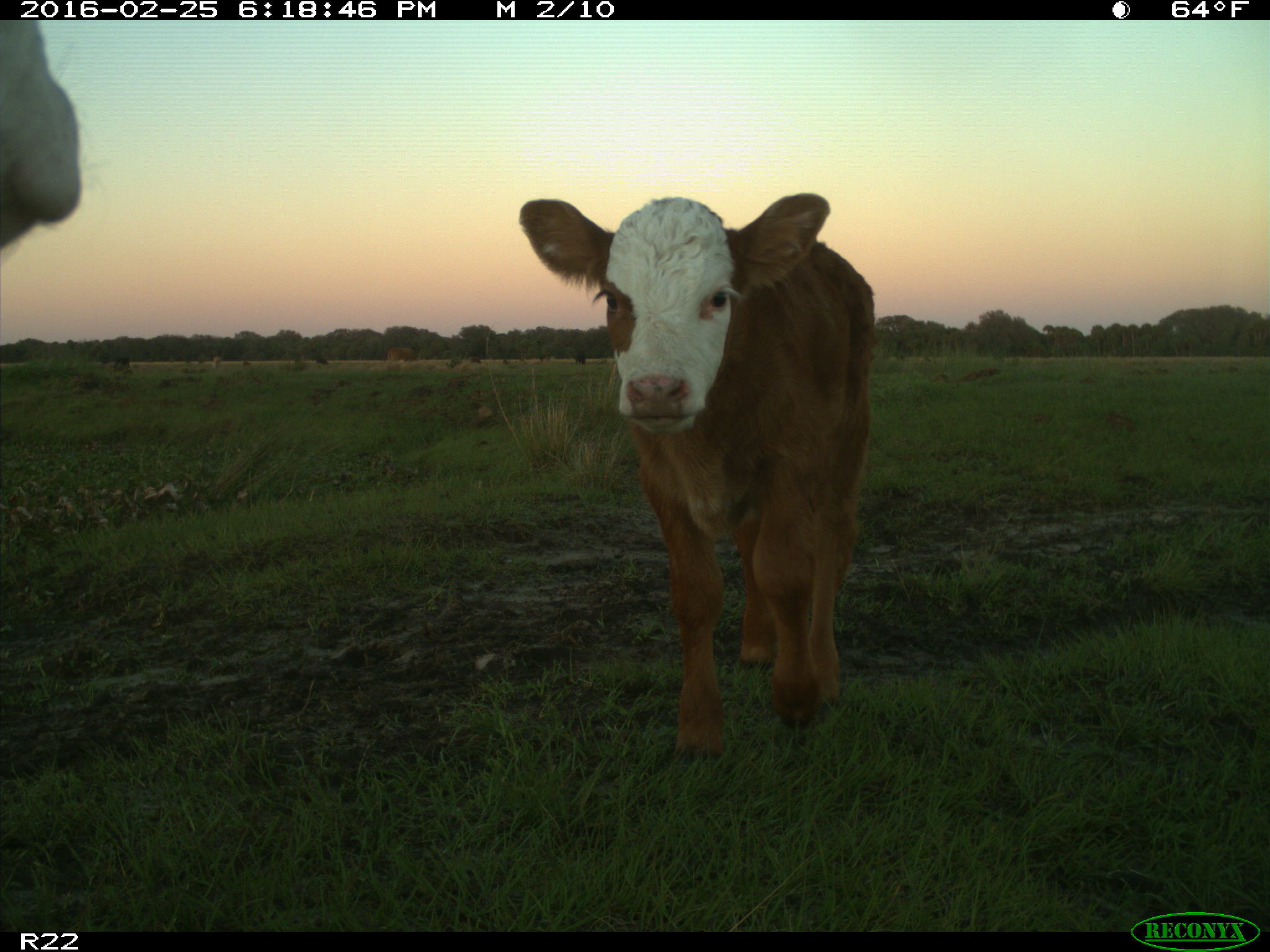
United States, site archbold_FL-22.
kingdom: Animalia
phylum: Chordata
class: Mammalia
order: Artiodactyla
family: Bovidae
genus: Bos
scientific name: Bos taurus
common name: domestic cow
Bos taurus (domestic cow).